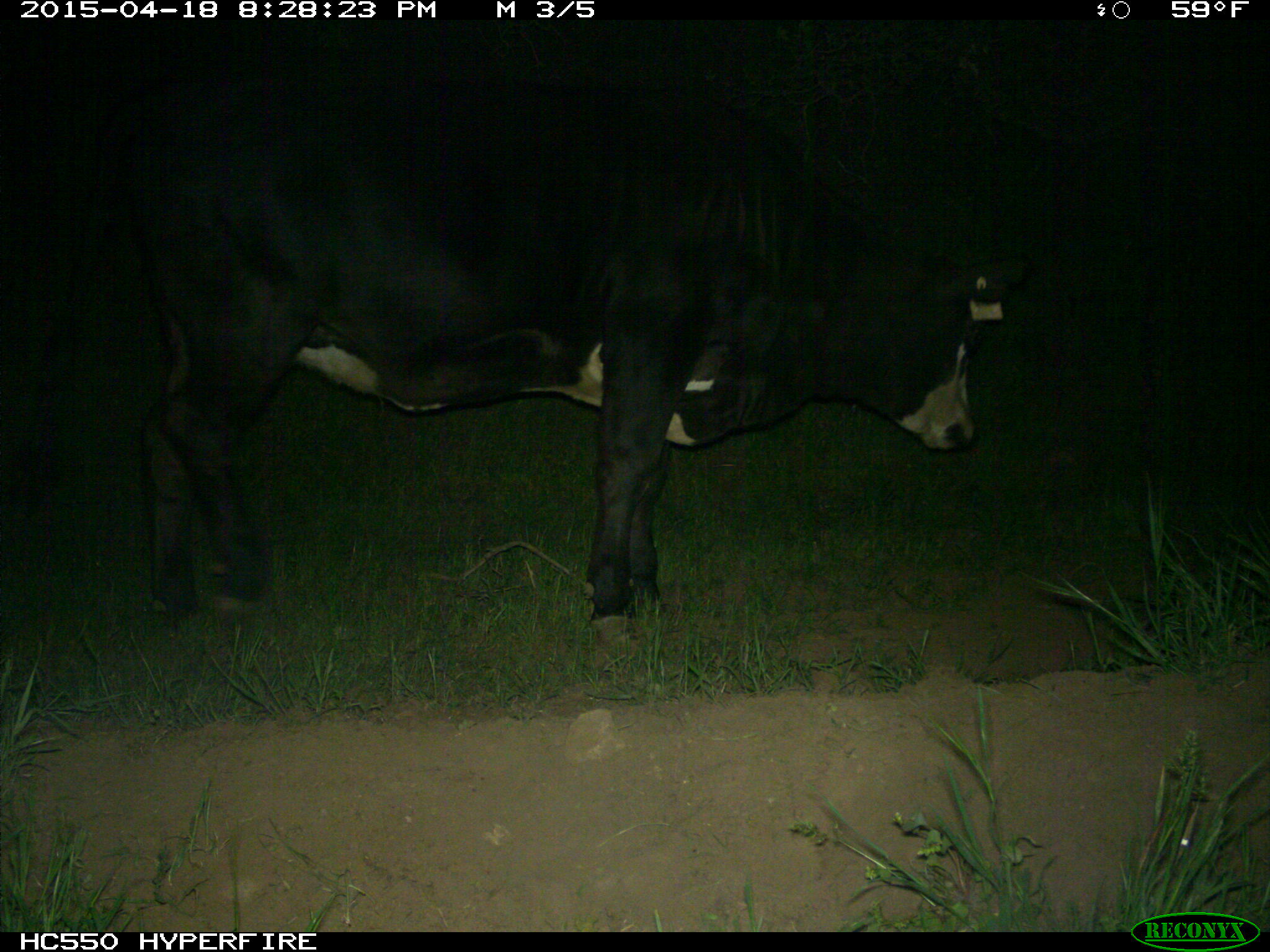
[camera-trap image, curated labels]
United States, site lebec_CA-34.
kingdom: Animalia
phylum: Chordata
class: Mammalia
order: Artiodactyla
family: Bovidae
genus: Bos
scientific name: Bos taurus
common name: domestic cow